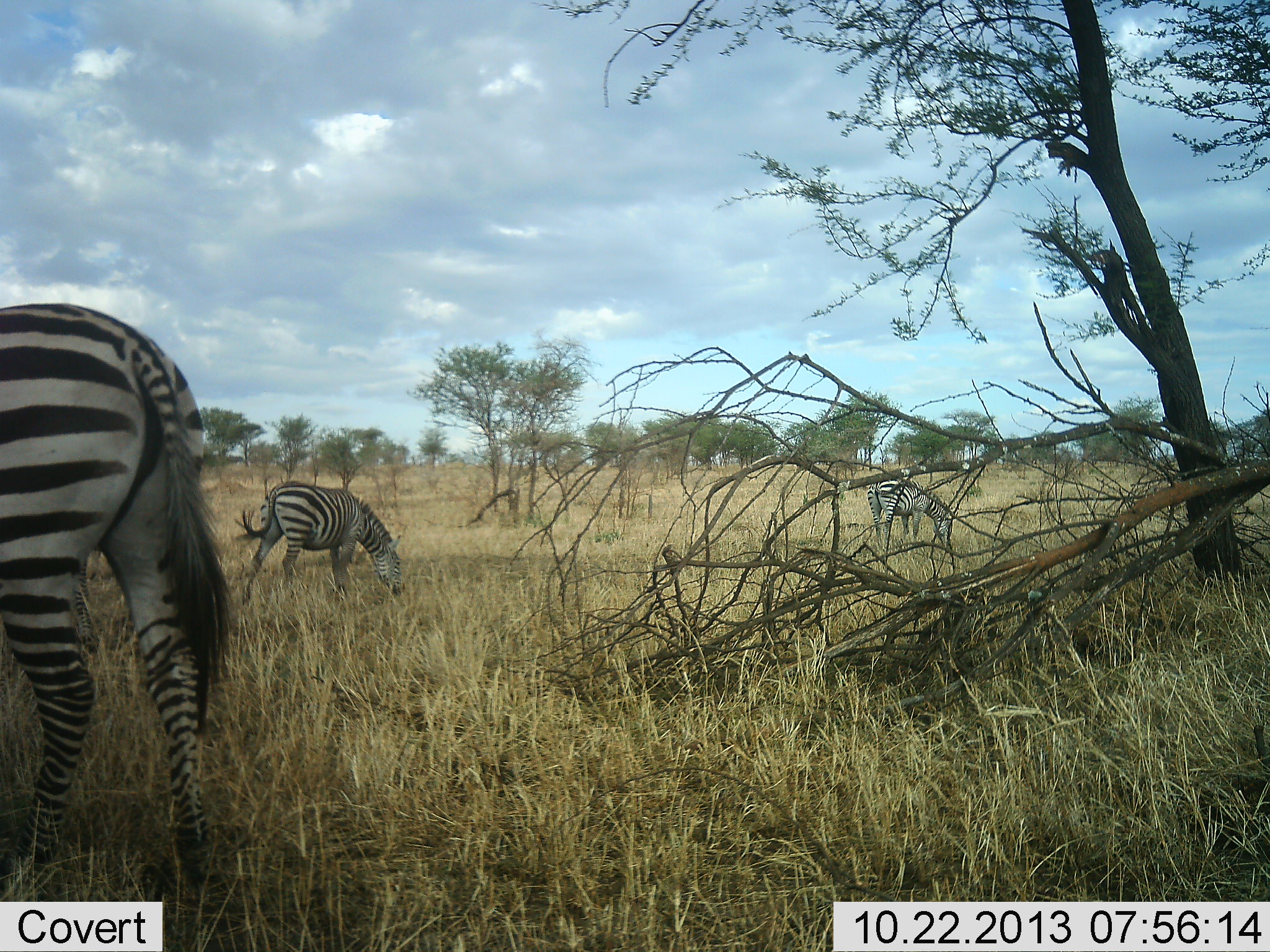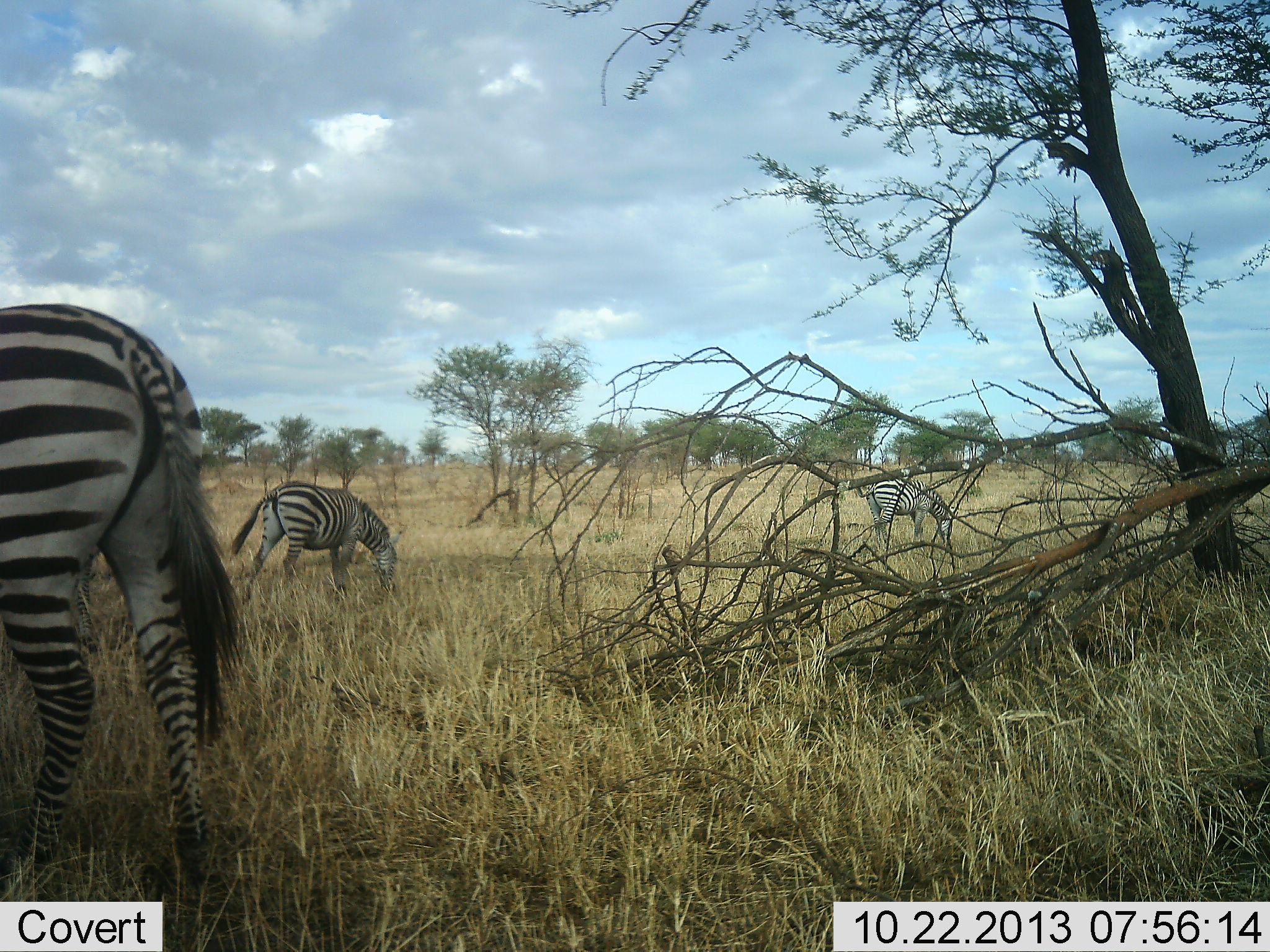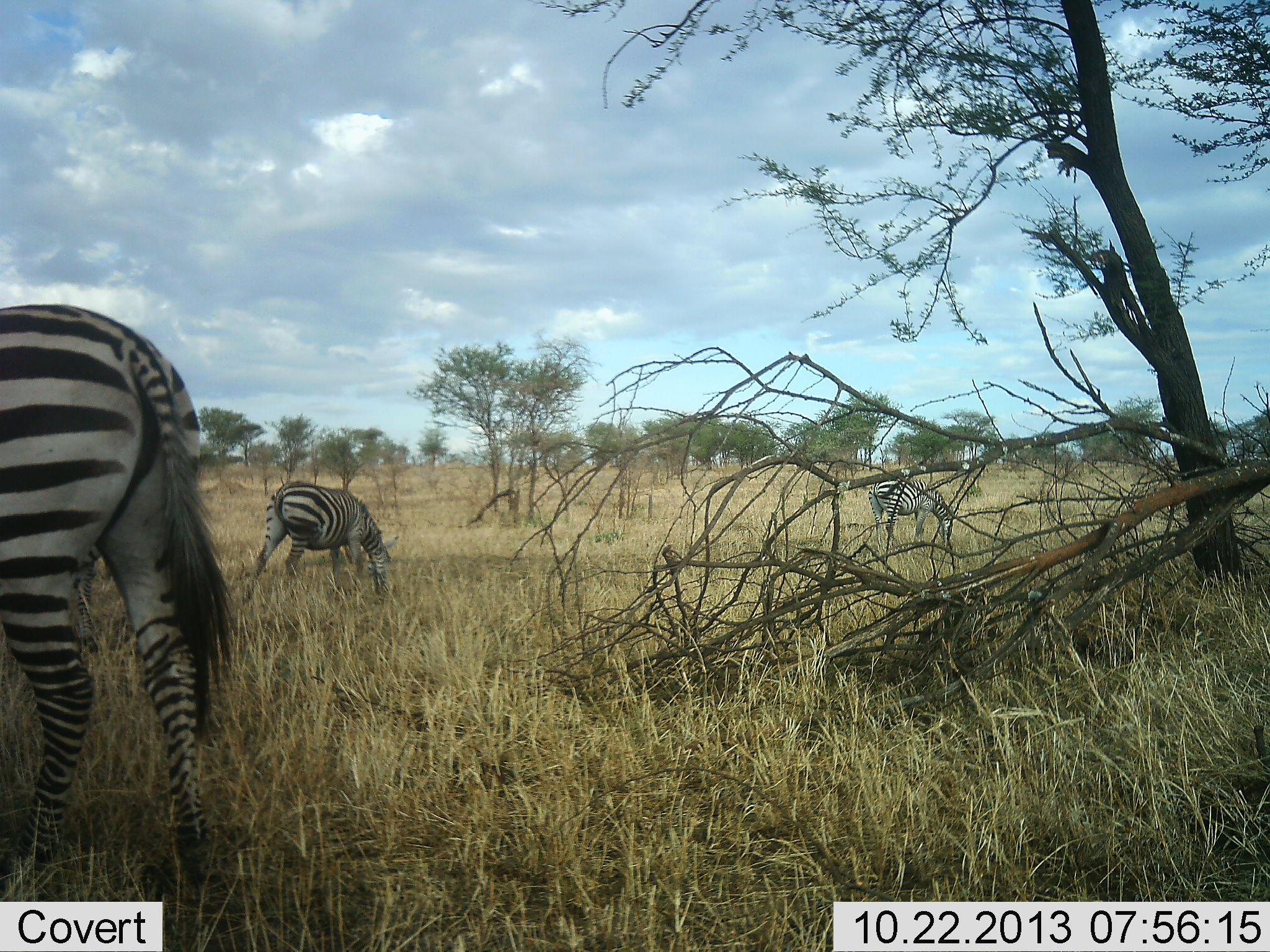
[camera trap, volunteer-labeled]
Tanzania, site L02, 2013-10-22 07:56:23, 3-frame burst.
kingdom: Animalia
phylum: Chordata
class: Mammalia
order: Perissodactyla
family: Equidae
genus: Equus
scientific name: Equus quagga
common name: plains zebra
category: zebra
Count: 3.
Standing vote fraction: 19%.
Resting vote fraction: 0%.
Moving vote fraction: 0%.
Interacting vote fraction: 0%.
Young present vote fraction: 0%.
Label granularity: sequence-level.